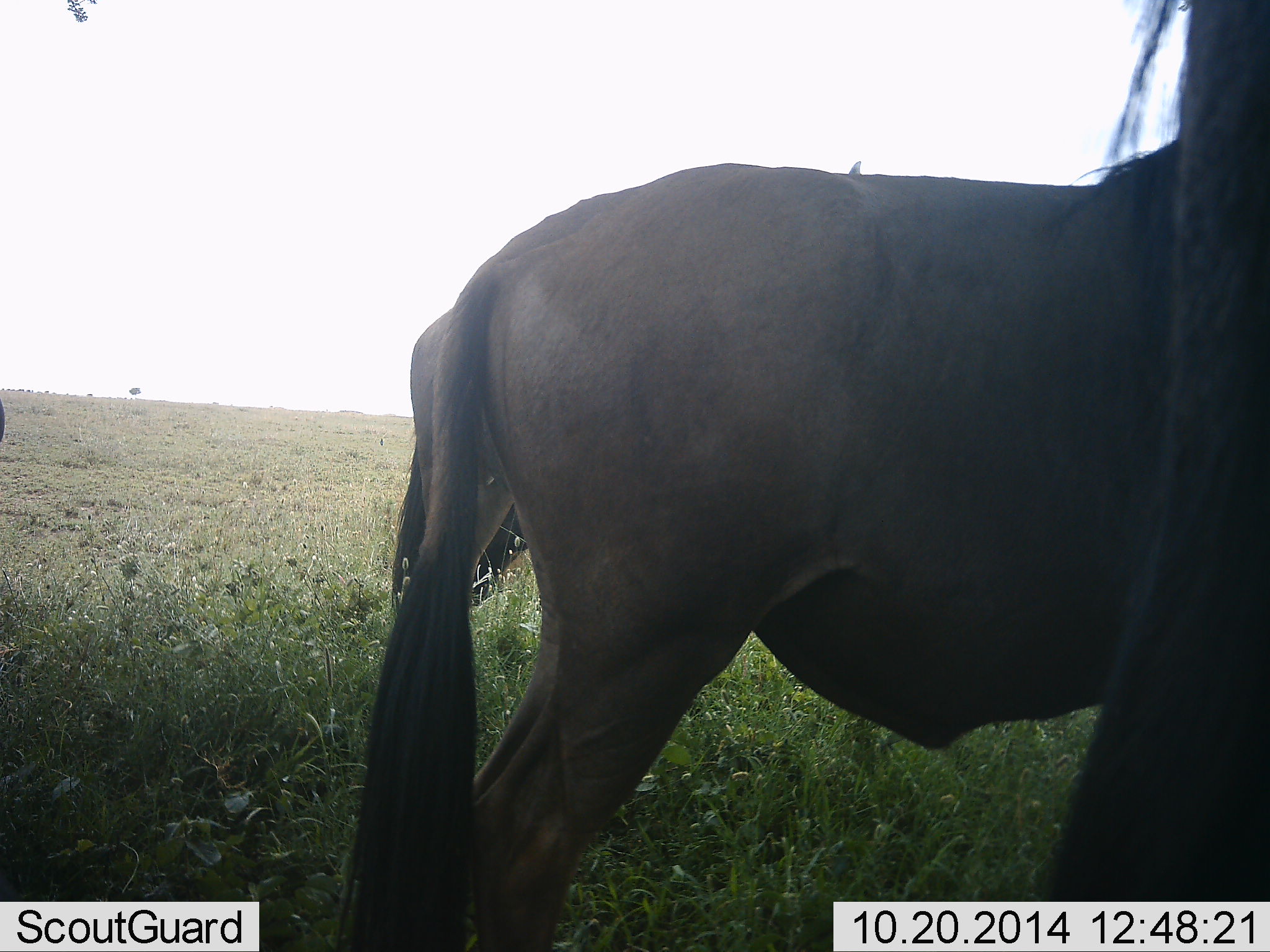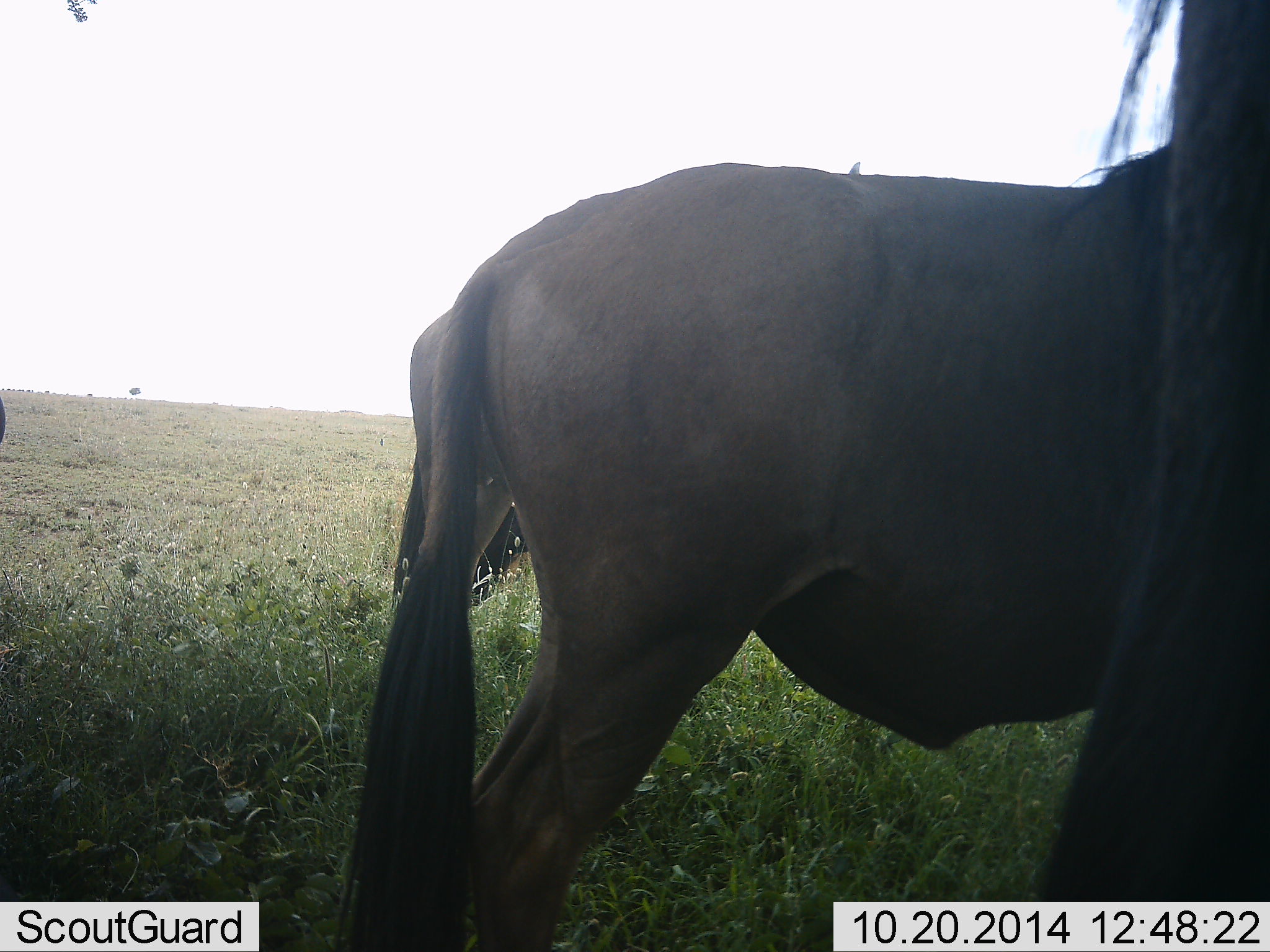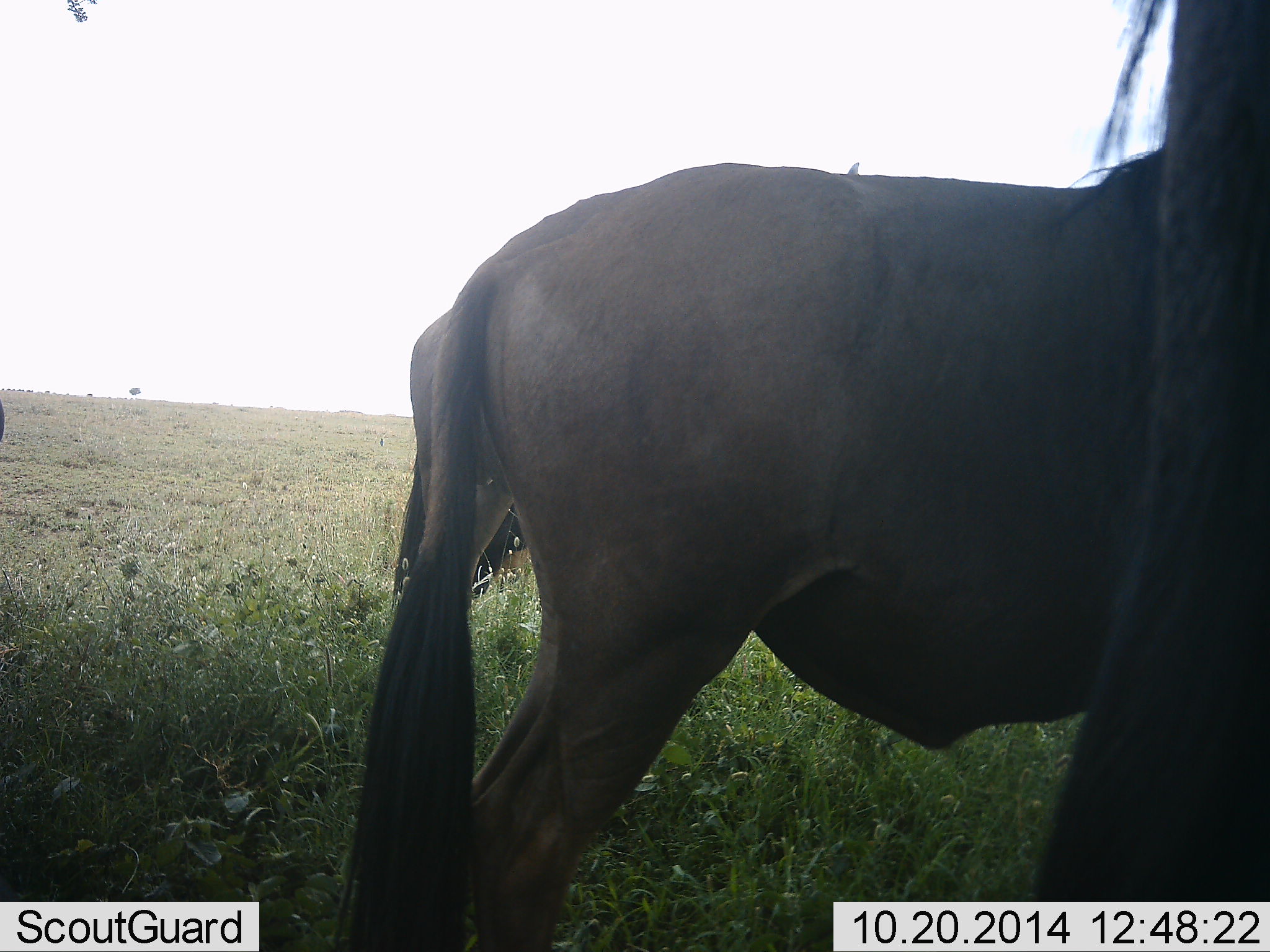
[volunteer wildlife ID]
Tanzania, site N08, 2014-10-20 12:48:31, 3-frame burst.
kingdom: Animalia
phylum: Chordata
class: Mammalia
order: Artiodactyla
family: Bovidae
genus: Connochaetes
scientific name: Connochaetes taurinus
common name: blue wildebeest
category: wildebeest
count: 4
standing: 100%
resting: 0%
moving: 0%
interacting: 0%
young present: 0%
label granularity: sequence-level